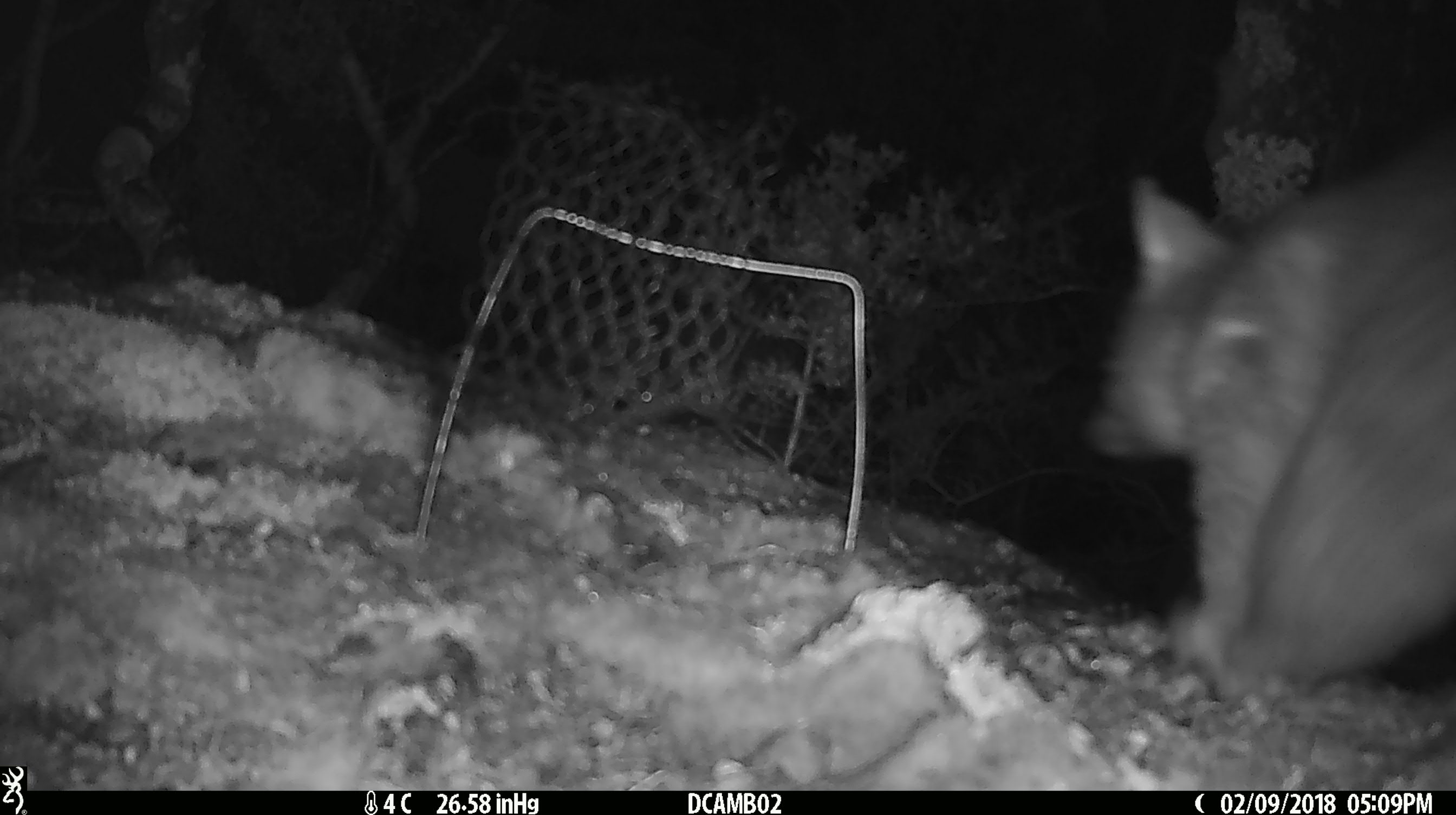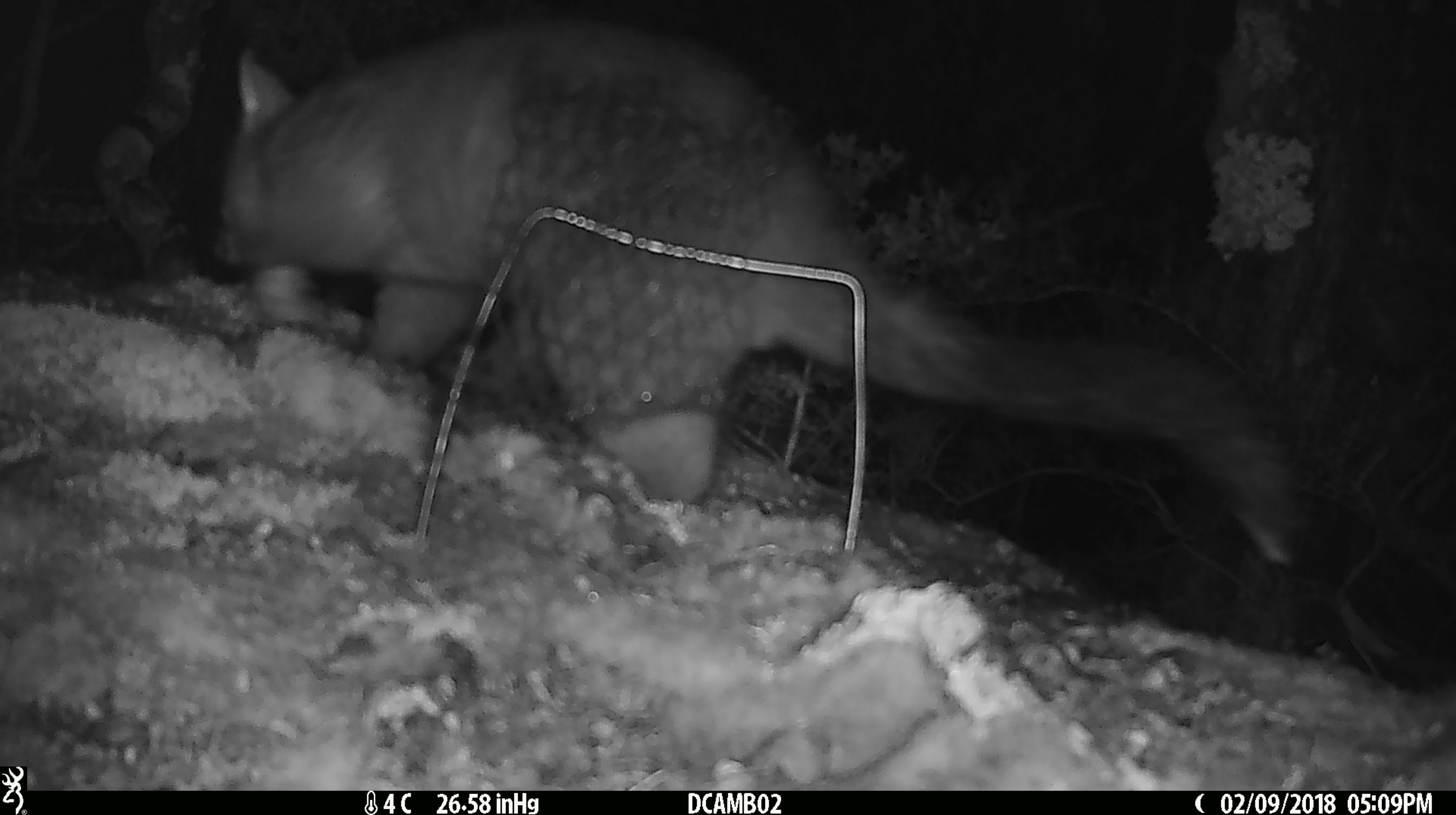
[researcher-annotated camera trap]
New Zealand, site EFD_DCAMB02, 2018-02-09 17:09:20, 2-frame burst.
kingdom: Animalia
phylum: Chordata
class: Mammalia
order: Diprotodontia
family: Phalangeridae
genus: Trichosurus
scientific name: Trichosurus vulpecula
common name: common brushtail possum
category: possum